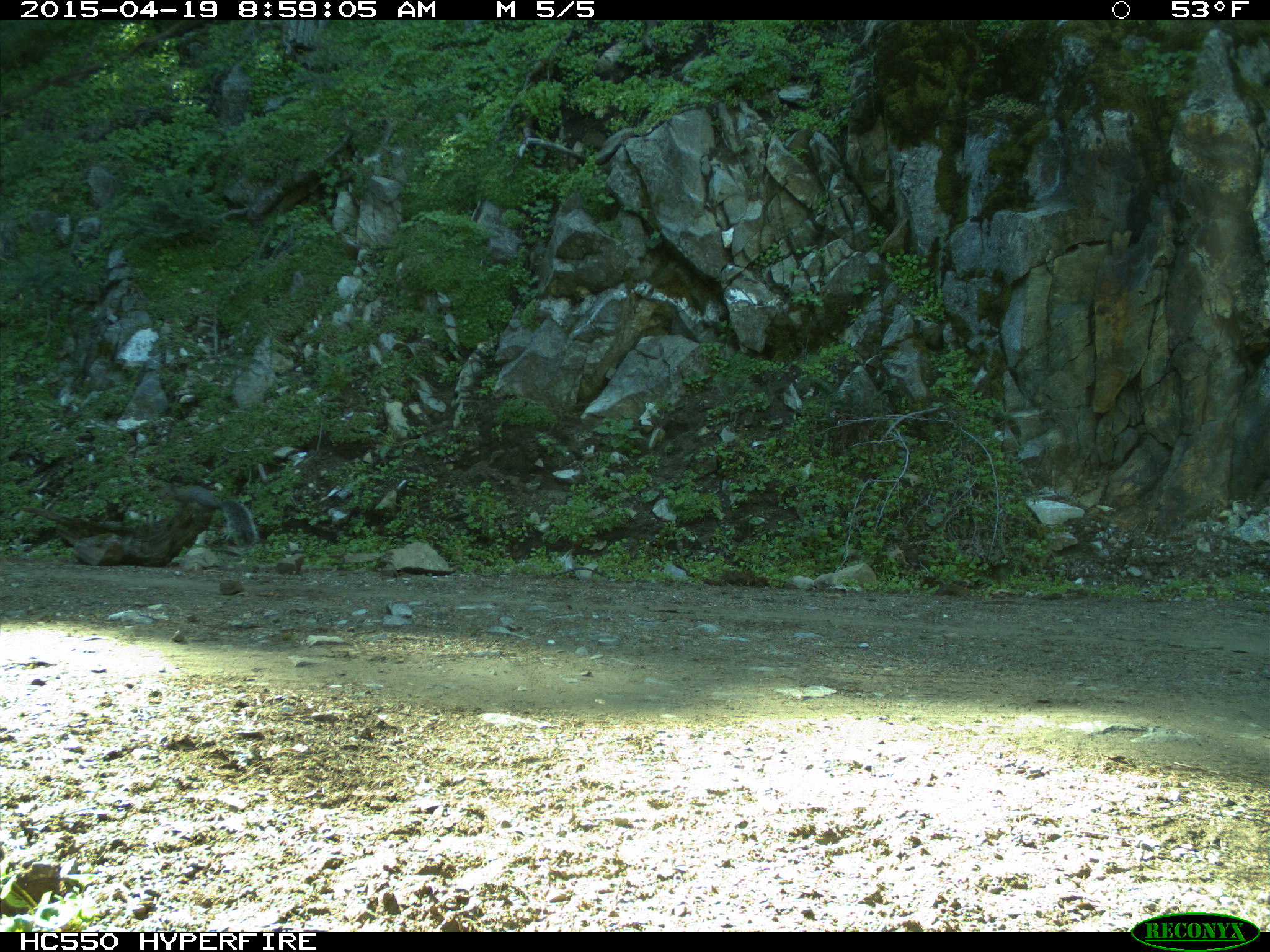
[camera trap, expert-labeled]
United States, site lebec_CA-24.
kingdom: Animalia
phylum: Chordata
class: Mammalia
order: Rodentia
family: Sciuridae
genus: Sciurus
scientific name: Sciurus carolinensis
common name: eastern gray squirrel